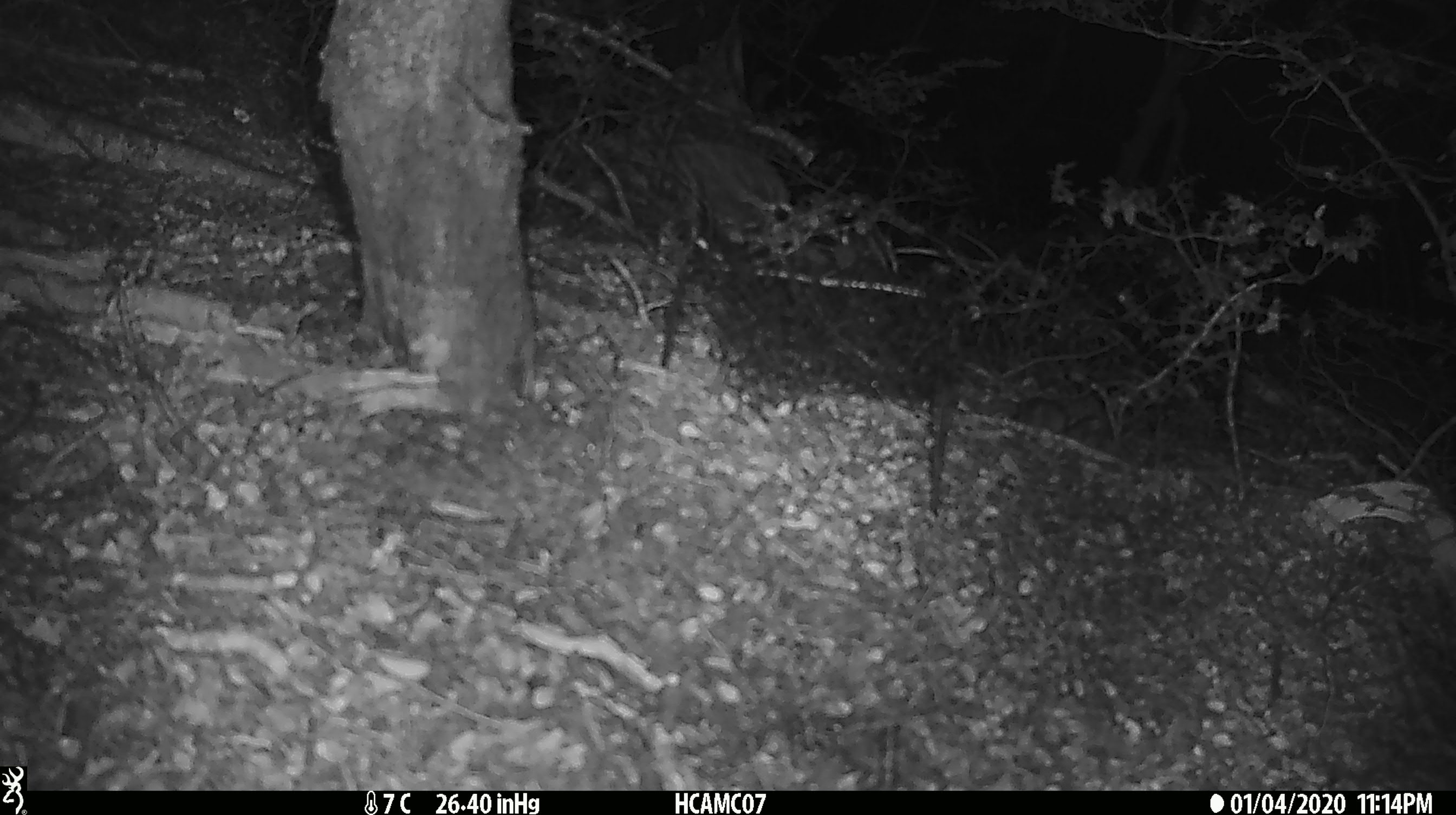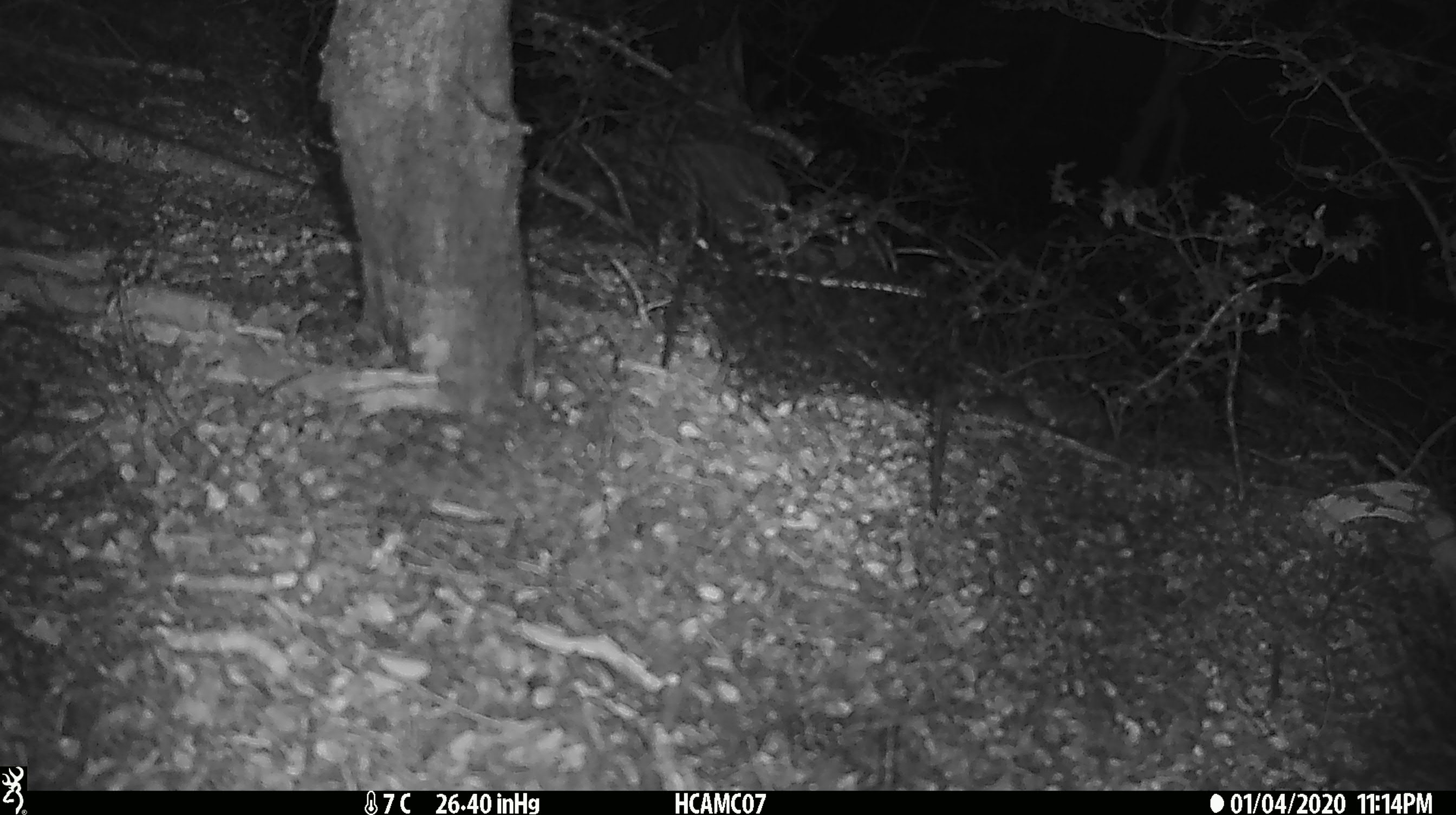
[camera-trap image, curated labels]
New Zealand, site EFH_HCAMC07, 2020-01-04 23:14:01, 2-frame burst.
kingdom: Animalia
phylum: Chordata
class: Mammalia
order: Rodentia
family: Muridae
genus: Mus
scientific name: Mus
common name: mouse